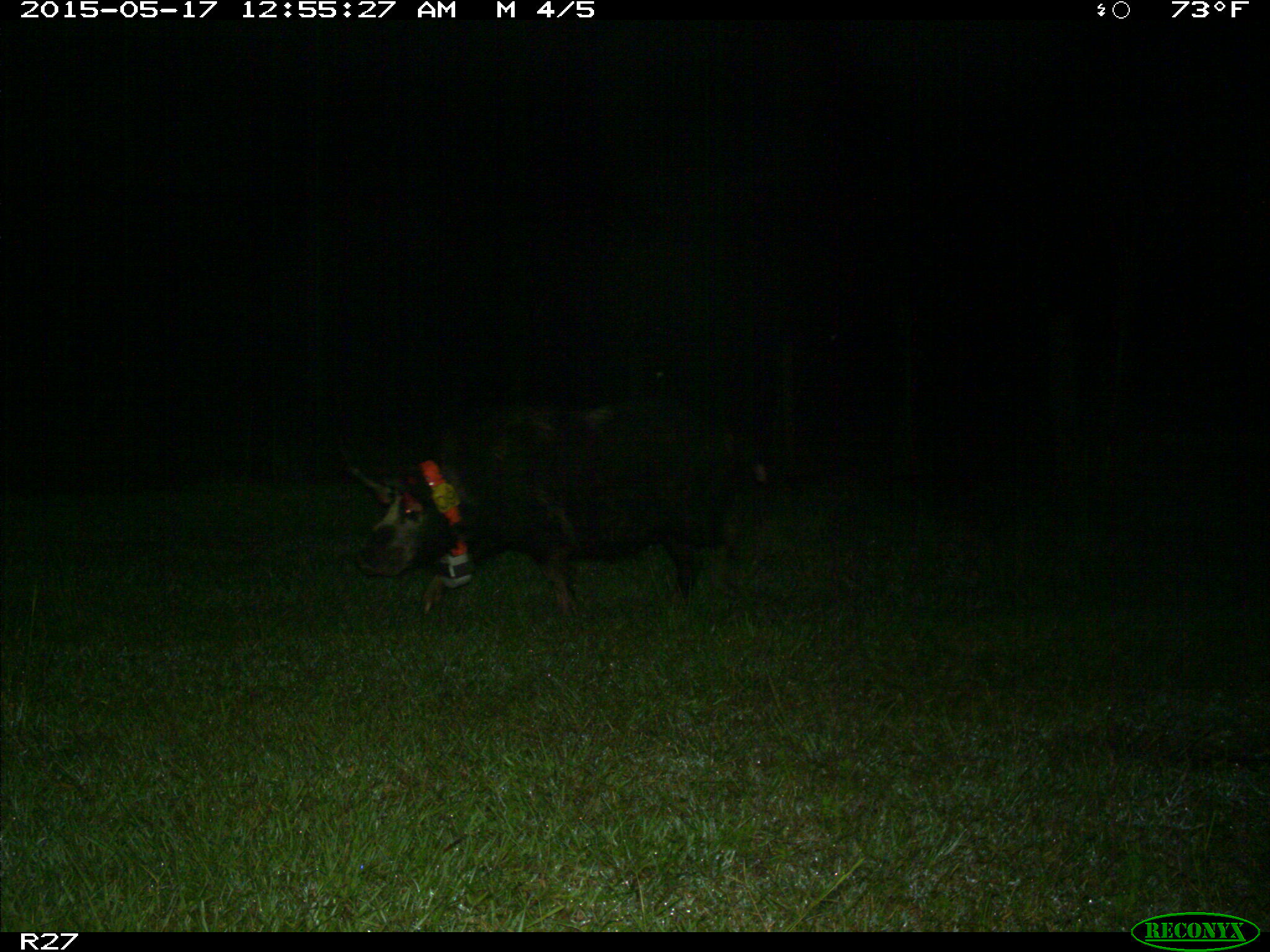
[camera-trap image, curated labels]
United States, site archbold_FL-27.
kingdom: Animalia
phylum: Chordata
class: Mammalia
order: Artiodactyla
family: Suidae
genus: Sus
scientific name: Sus scrofa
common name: wild boar